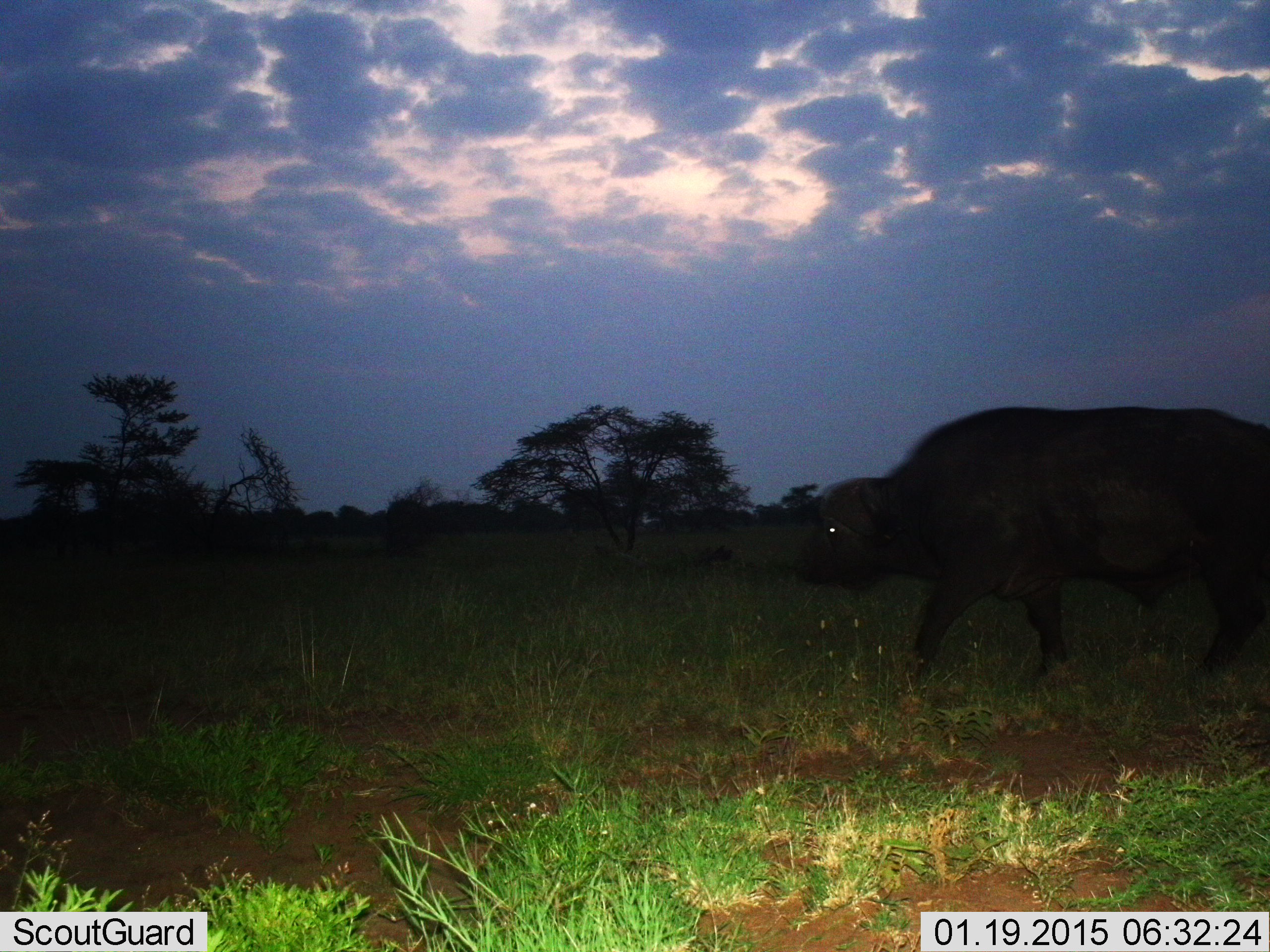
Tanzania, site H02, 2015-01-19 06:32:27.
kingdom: Animalia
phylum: Chordata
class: Mammalia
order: Artiodactyla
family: Bovidae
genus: Syncerus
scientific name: Syncerus caffer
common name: cape buffalo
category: buffalo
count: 1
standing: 10%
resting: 0%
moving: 90%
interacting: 0%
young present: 0%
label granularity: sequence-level